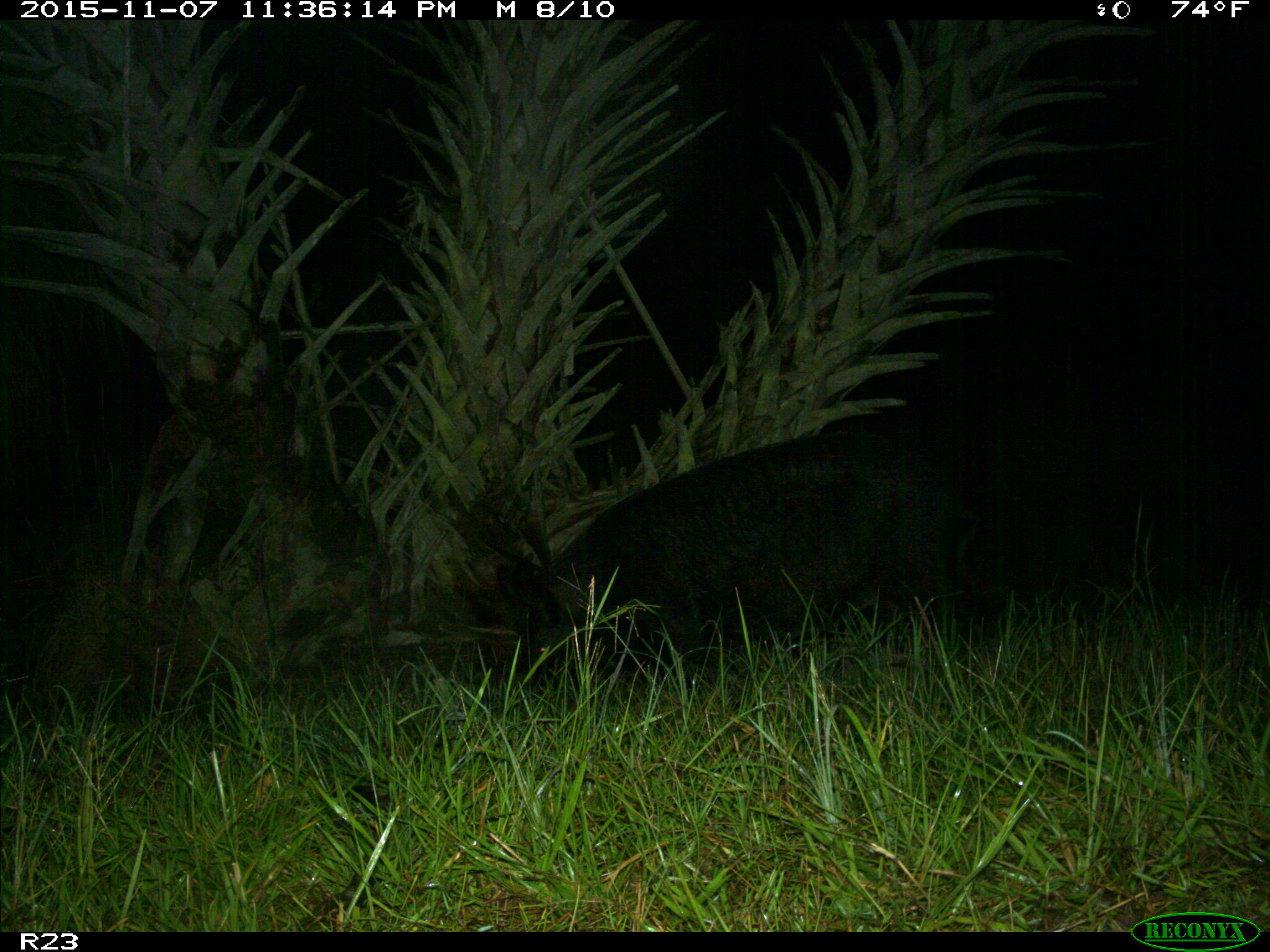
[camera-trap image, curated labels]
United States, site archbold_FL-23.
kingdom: Animalia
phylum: Chordata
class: Mammalia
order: Artiodactyla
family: Suidae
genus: Sus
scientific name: Sus scrofa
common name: wild boar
Sus scrofa (wild boar).